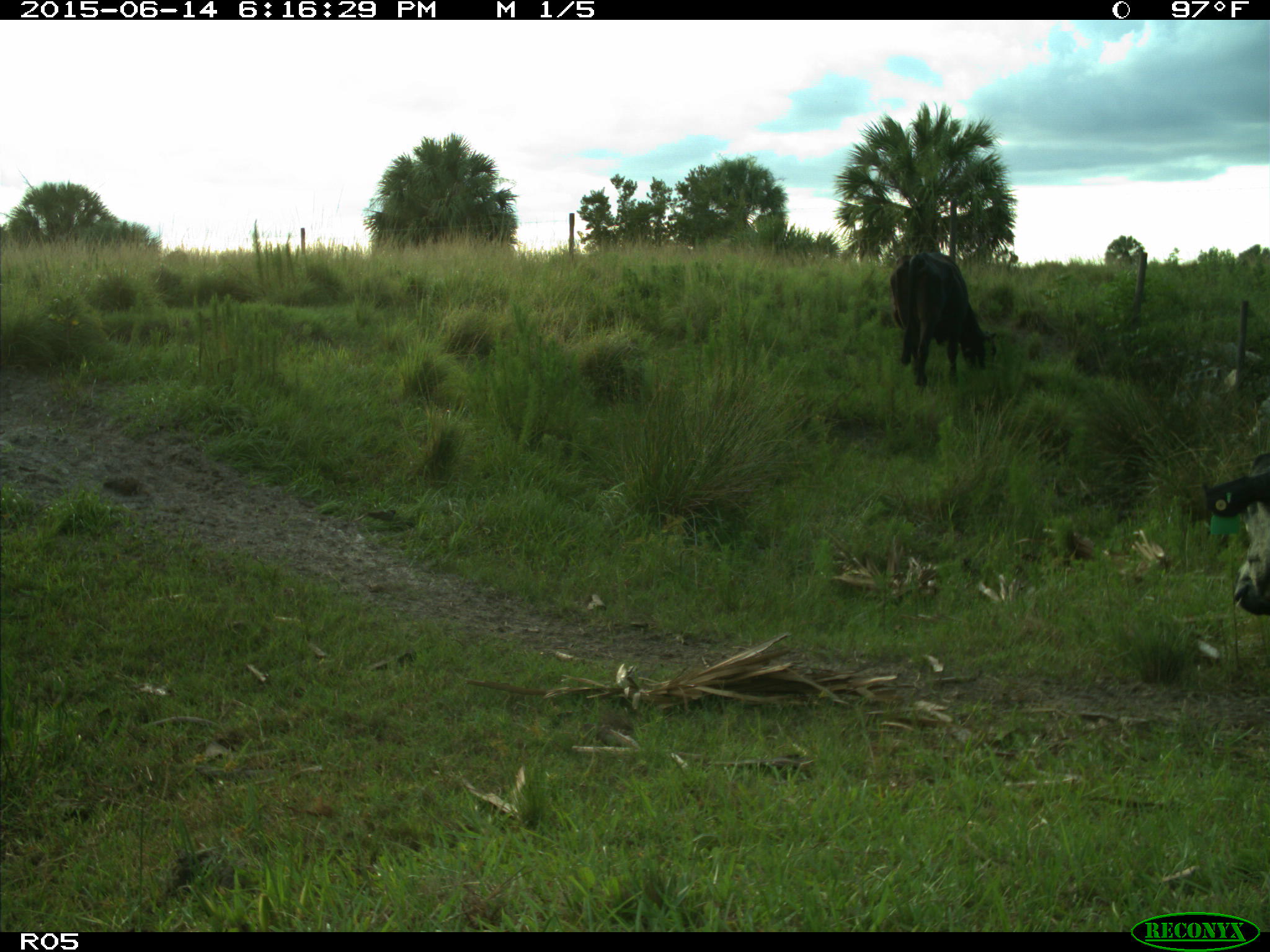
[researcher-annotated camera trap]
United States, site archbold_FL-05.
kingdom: Animalia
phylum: Chordata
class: Mammalia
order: Artiodactyla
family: Bovidae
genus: Bos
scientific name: Bos taurus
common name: domestic cow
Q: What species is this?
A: Bos taurus (domestic cow).